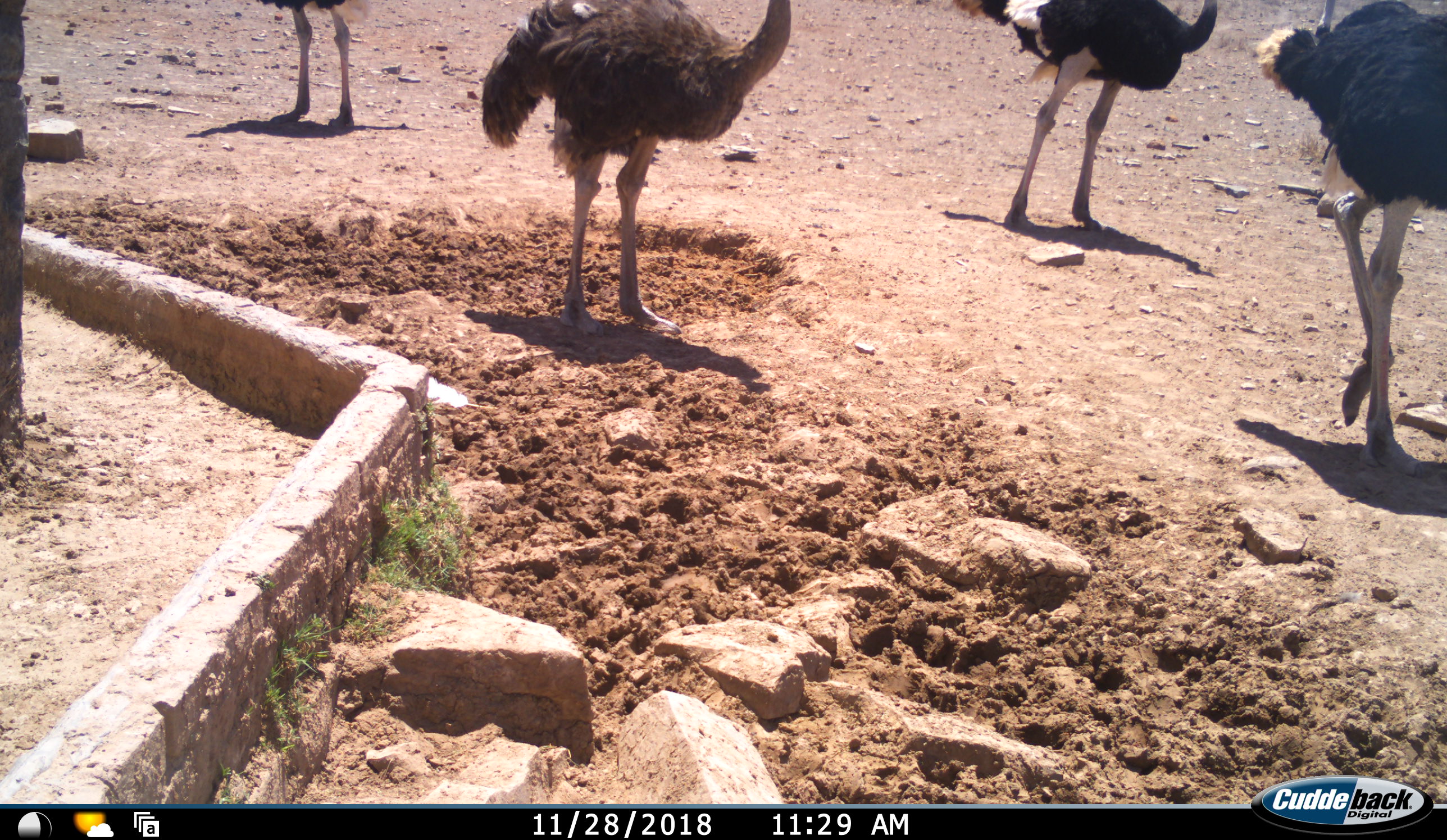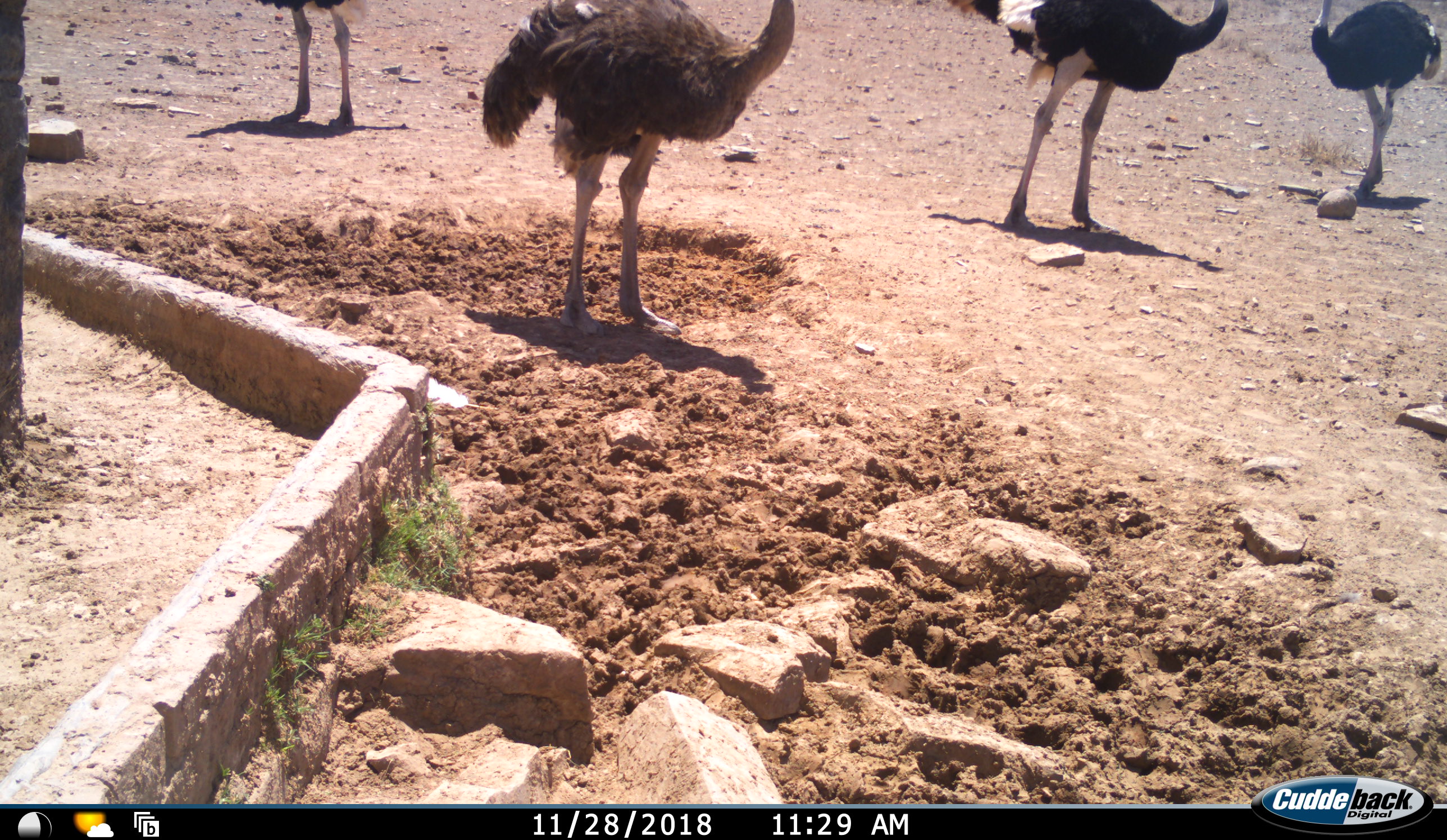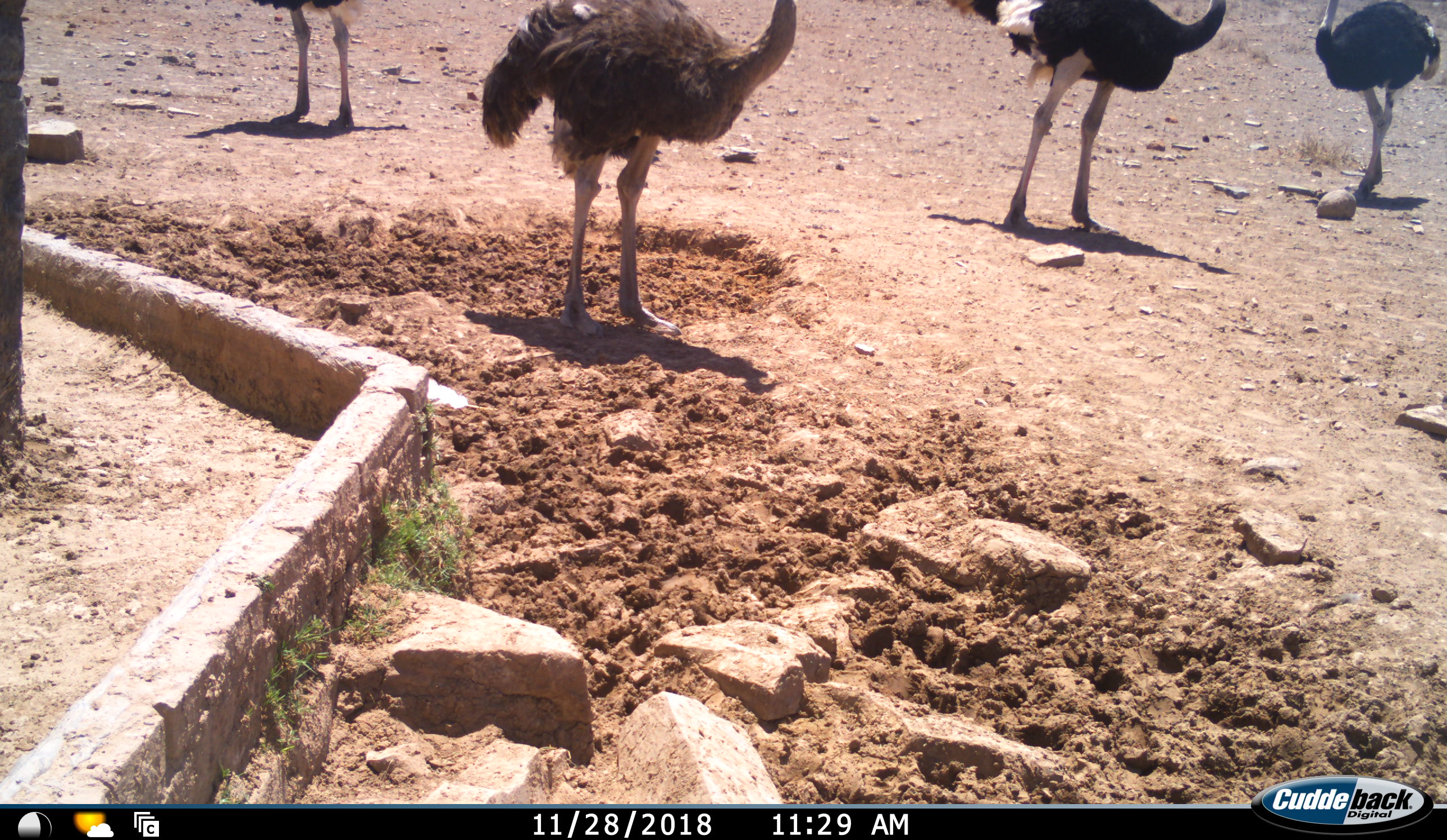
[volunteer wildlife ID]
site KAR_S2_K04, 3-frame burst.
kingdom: Animalia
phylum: Chordata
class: Aves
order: Struthioniformes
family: Struthionidae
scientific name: Struthionidae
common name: ostrich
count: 4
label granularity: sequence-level